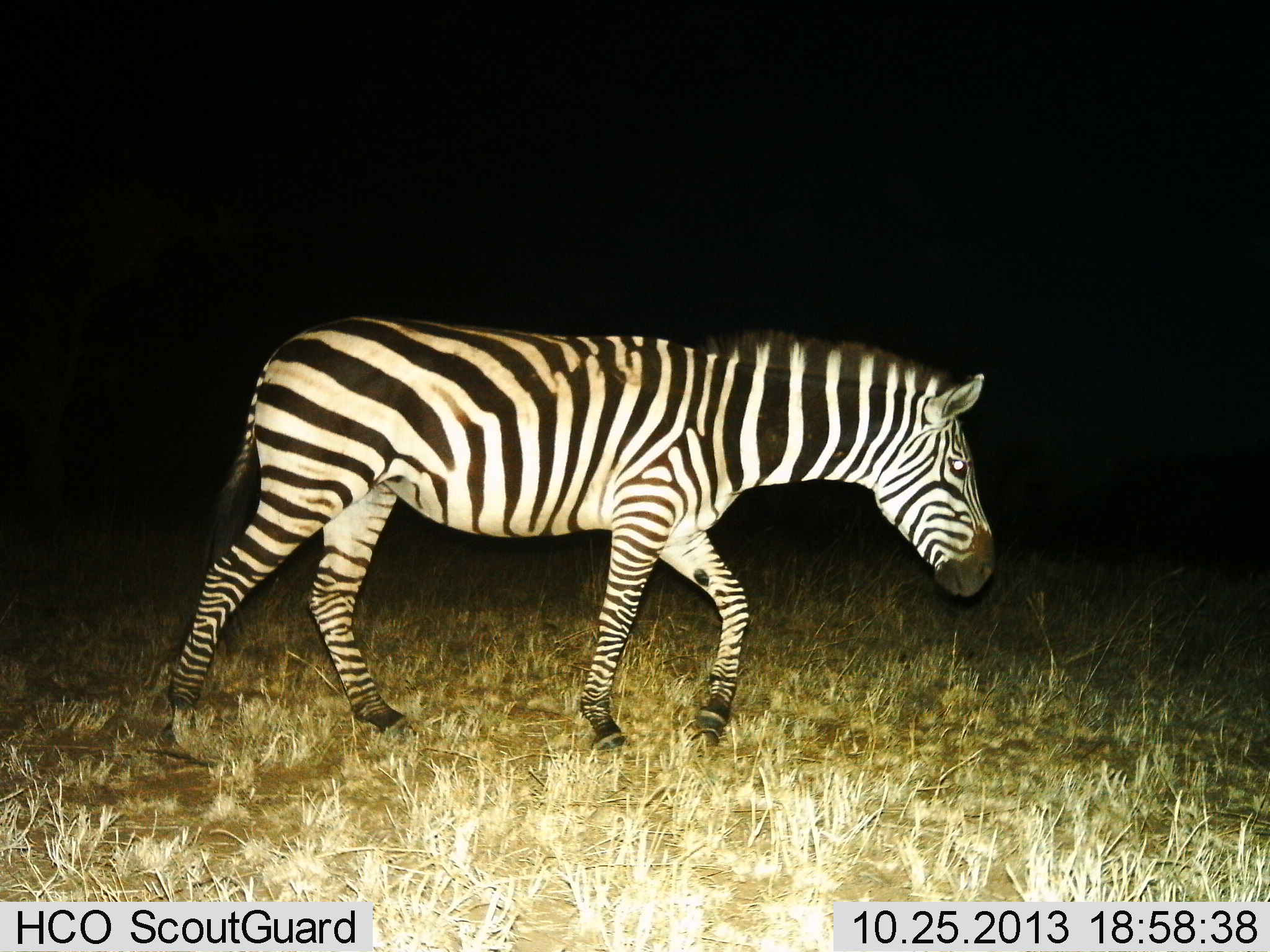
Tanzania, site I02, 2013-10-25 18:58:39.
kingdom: Animalia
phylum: Chordata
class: Mammalia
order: Perissodactyla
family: Equidae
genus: Equus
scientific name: Equus quagga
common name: plains zebra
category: zebra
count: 1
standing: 0%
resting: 0%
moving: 100%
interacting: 0%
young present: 0%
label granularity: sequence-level